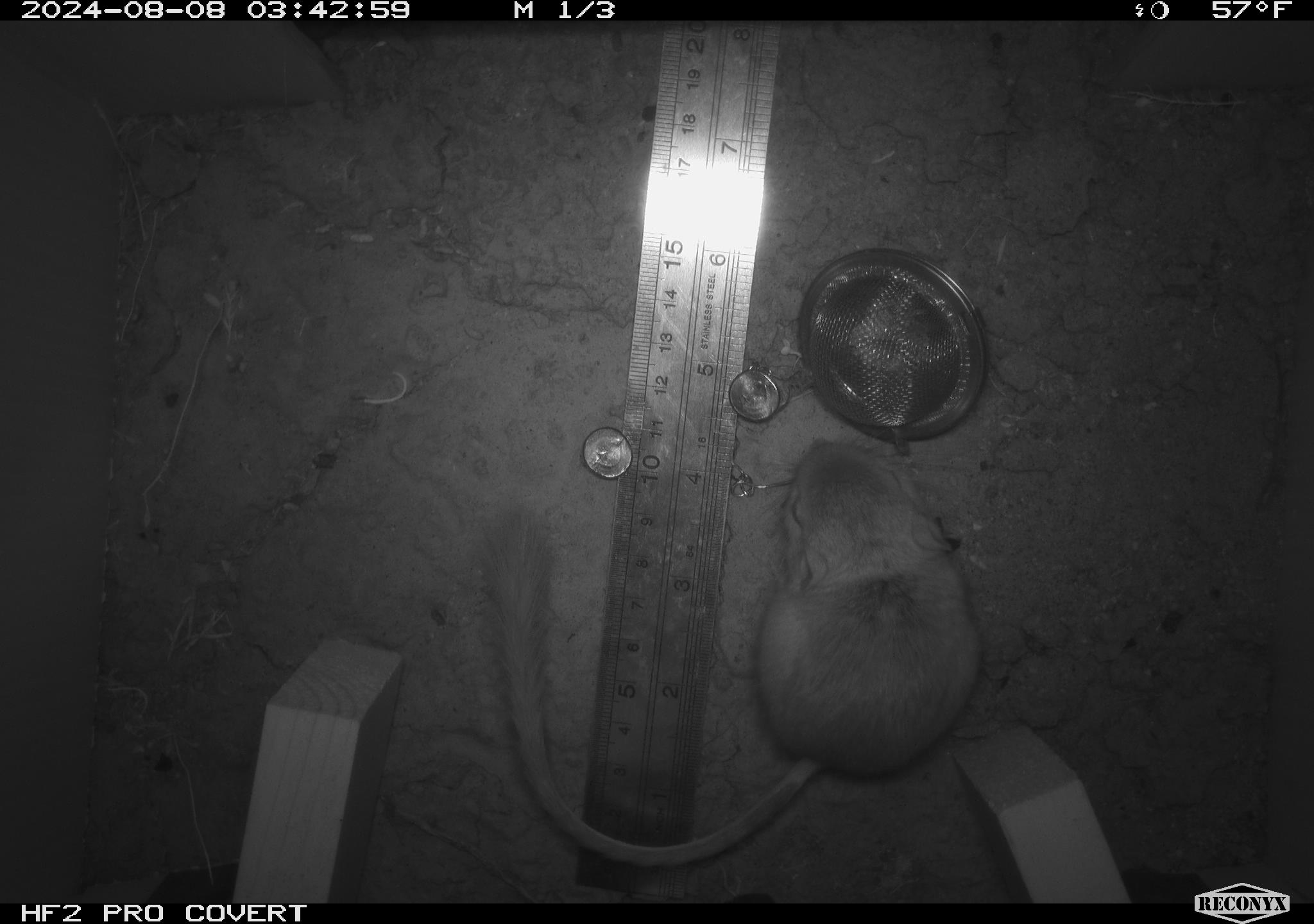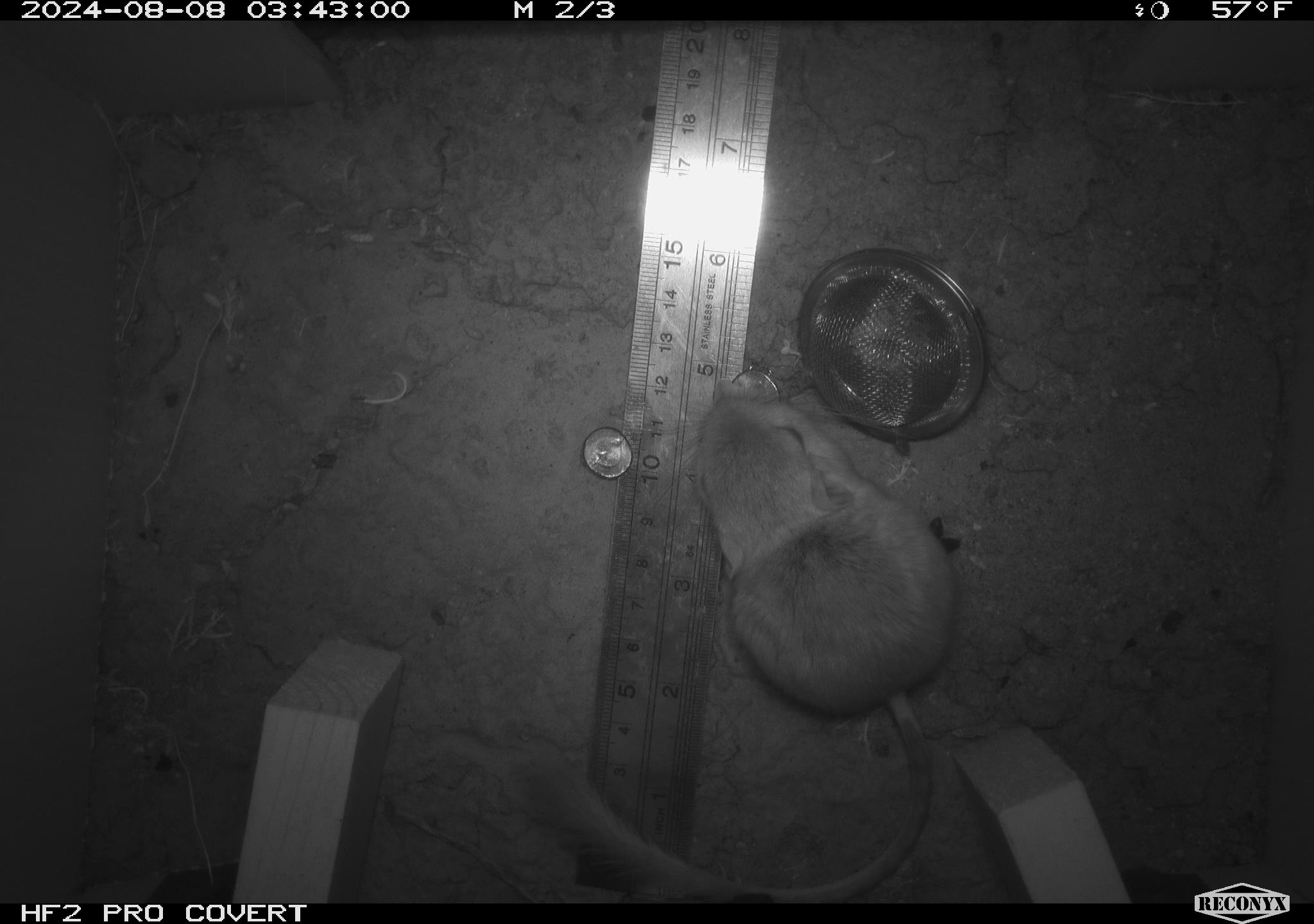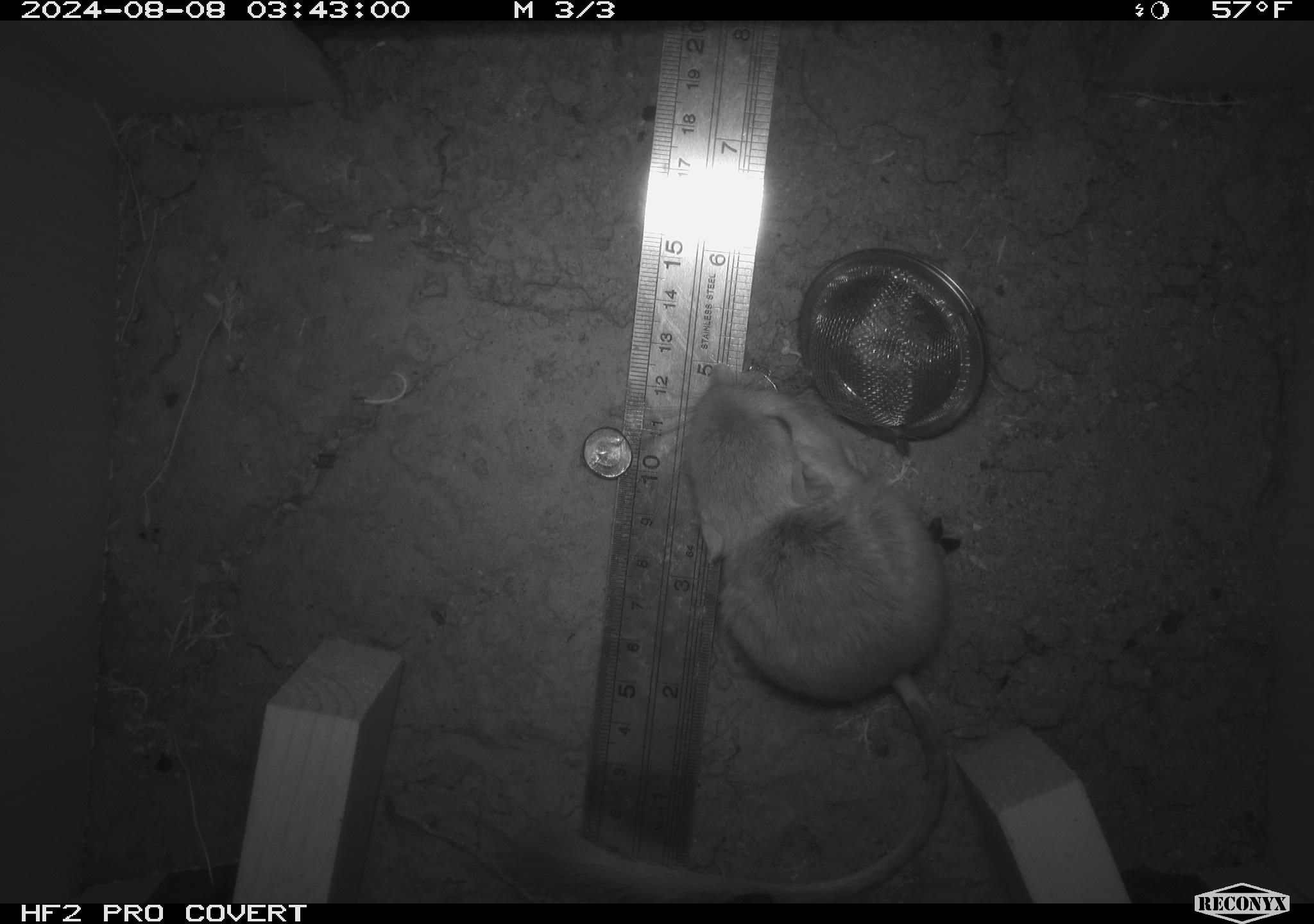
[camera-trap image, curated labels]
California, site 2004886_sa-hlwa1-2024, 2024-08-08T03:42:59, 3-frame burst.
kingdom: Animalia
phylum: Chordata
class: Mammalia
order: Rodentia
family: Heteromyidae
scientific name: Heteromyidae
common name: kangaroo rats and pocket mice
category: heteromyidae family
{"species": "heteromyidae family (kangaroo rats and pocket mice) (Heteromyidae)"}